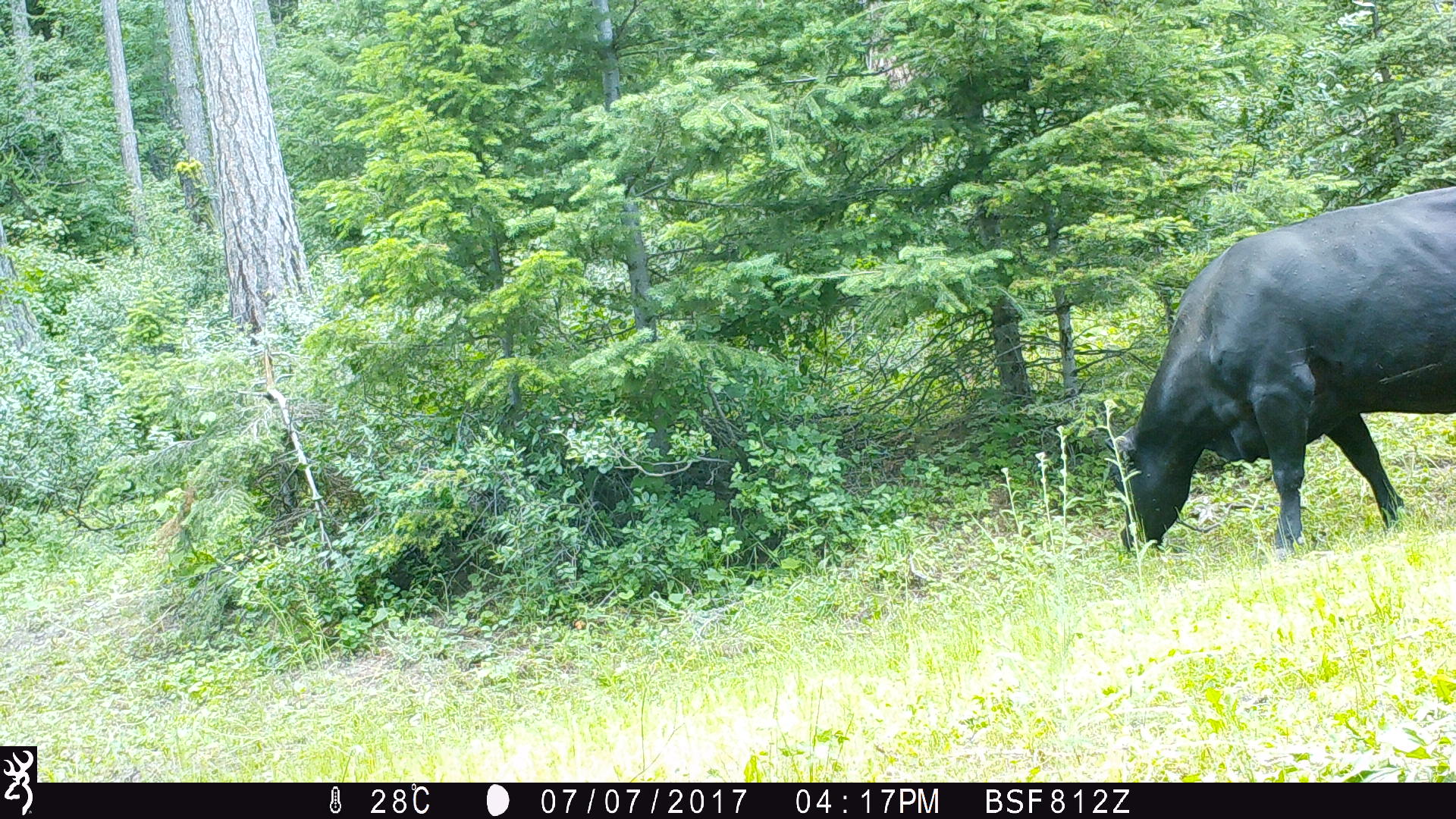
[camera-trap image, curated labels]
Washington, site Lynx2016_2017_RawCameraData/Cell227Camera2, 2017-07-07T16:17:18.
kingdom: Animalia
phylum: Chordata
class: Mammalia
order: Artiodactyla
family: Bovidae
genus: Bos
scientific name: Bos taurus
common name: domestic cattle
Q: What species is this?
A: Domestic cattle (Bos taurus).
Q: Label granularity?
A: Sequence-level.